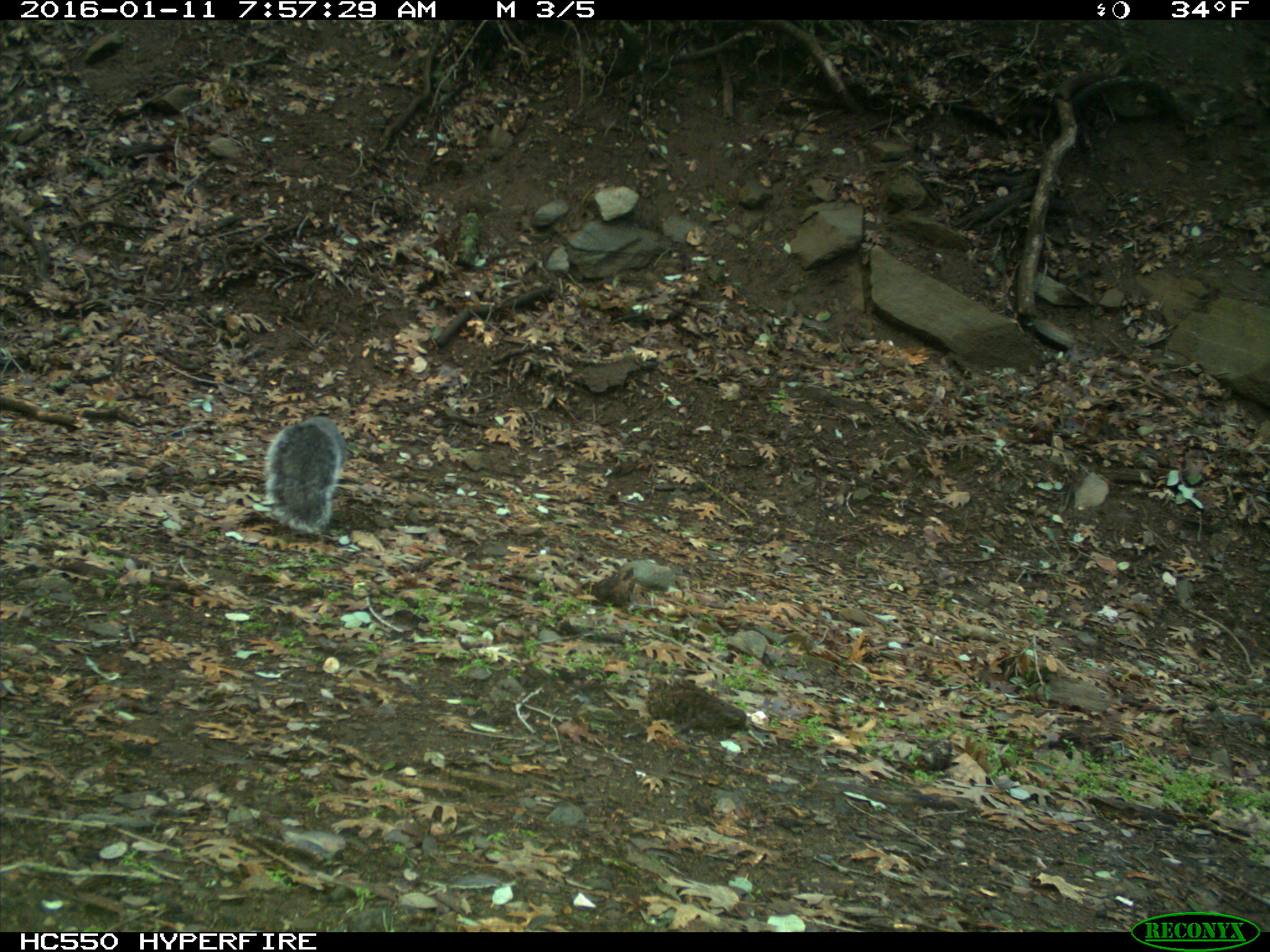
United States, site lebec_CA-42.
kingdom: Animalia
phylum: Chordata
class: Mammalia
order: Rodentia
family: Sciuridae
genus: Sciurus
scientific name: Sciurus carolinensis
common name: eastern gray squirrel